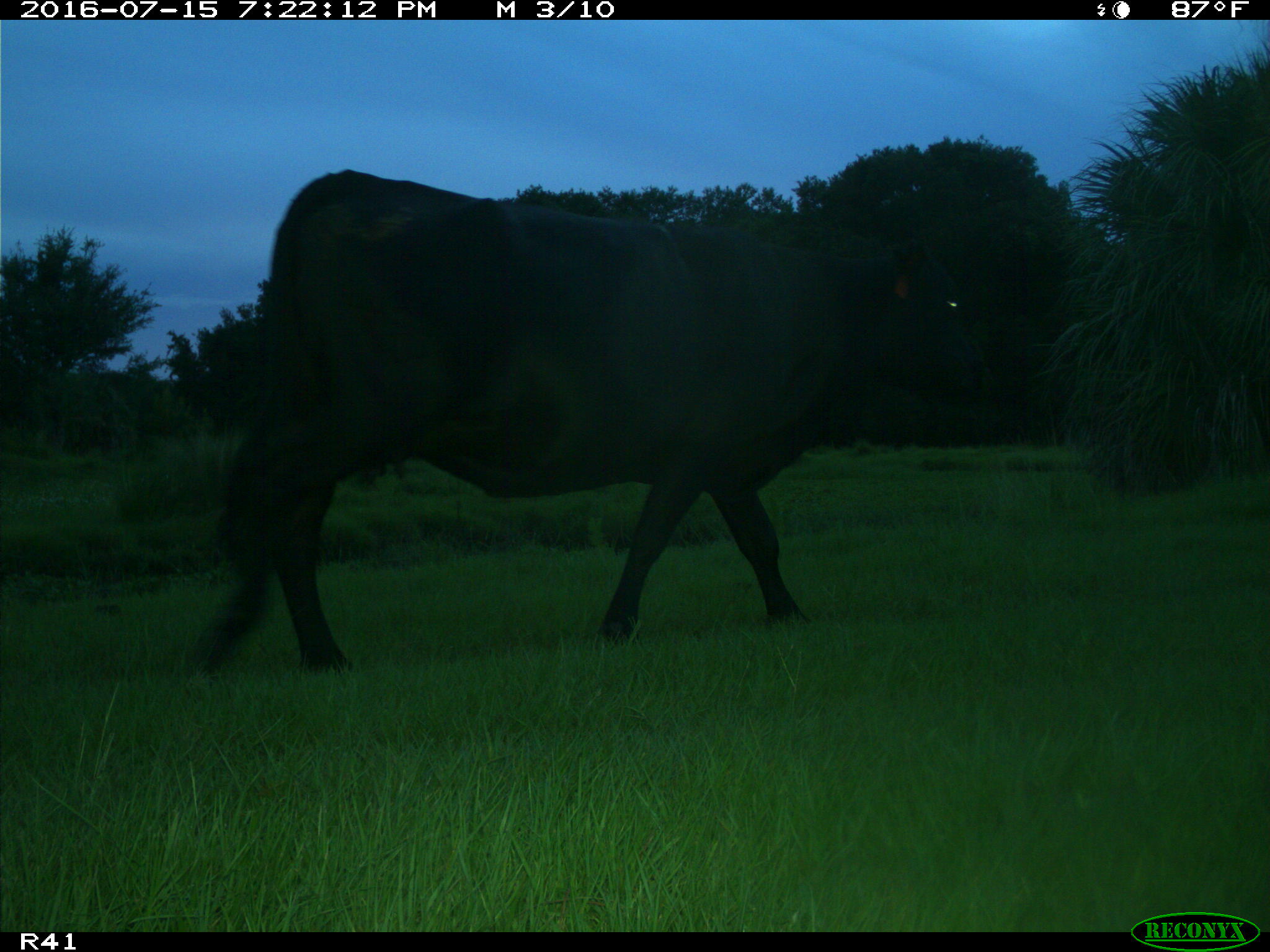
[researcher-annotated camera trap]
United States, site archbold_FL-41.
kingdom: Animalia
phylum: Chordata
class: Mammalia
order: Artiodactyla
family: Bovidae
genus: Bos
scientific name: Bos taurus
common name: domestic cow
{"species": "Bos taurus (domestic cow)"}